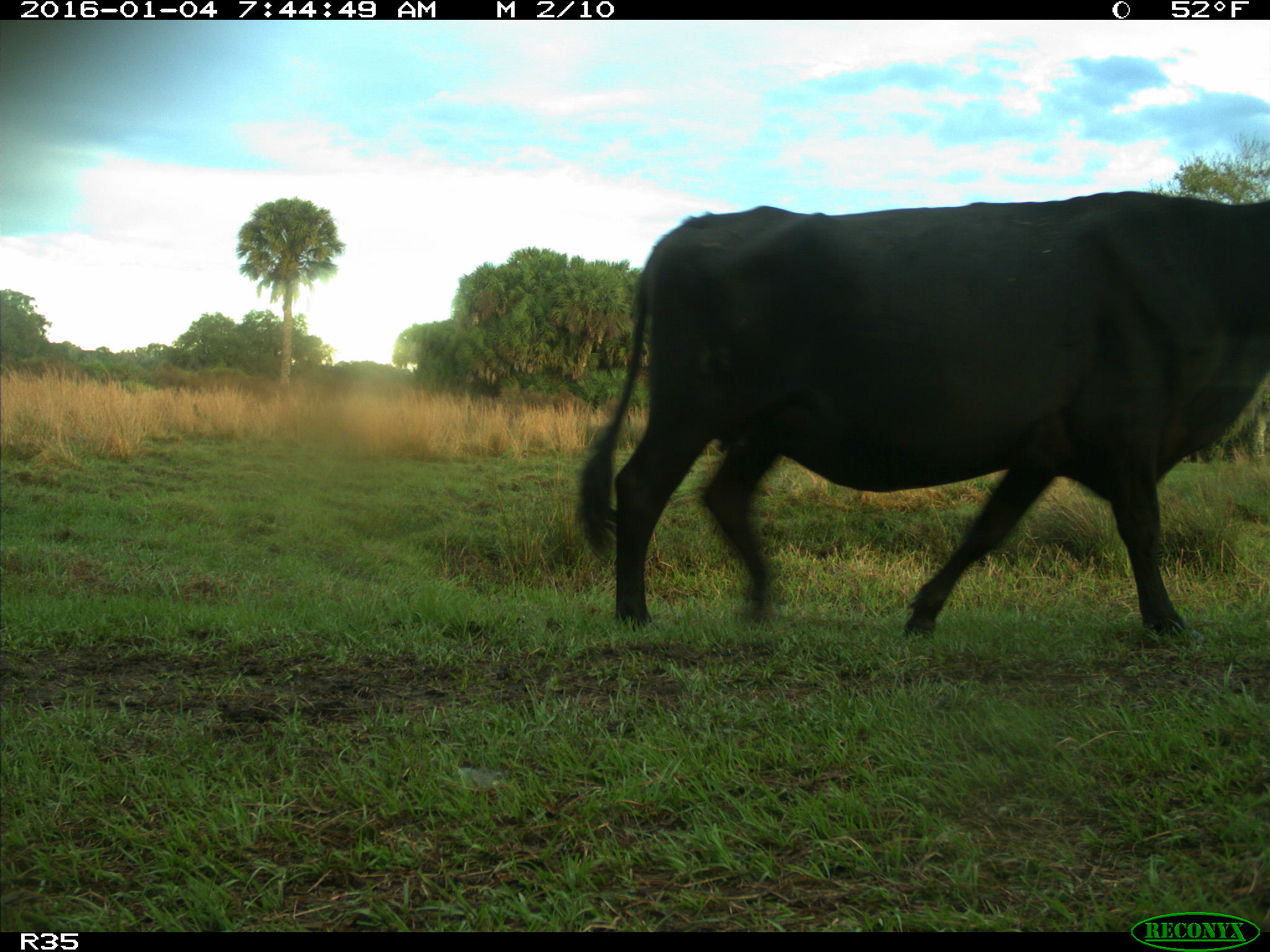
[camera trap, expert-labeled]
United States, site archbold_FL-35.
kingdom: Animalia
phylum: Chordata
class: Mammalia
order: Artiodactyla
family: Bovidae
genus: Bos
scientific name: Bos taurus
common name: domestic cow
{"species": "Bos taurus (domestic cow)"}